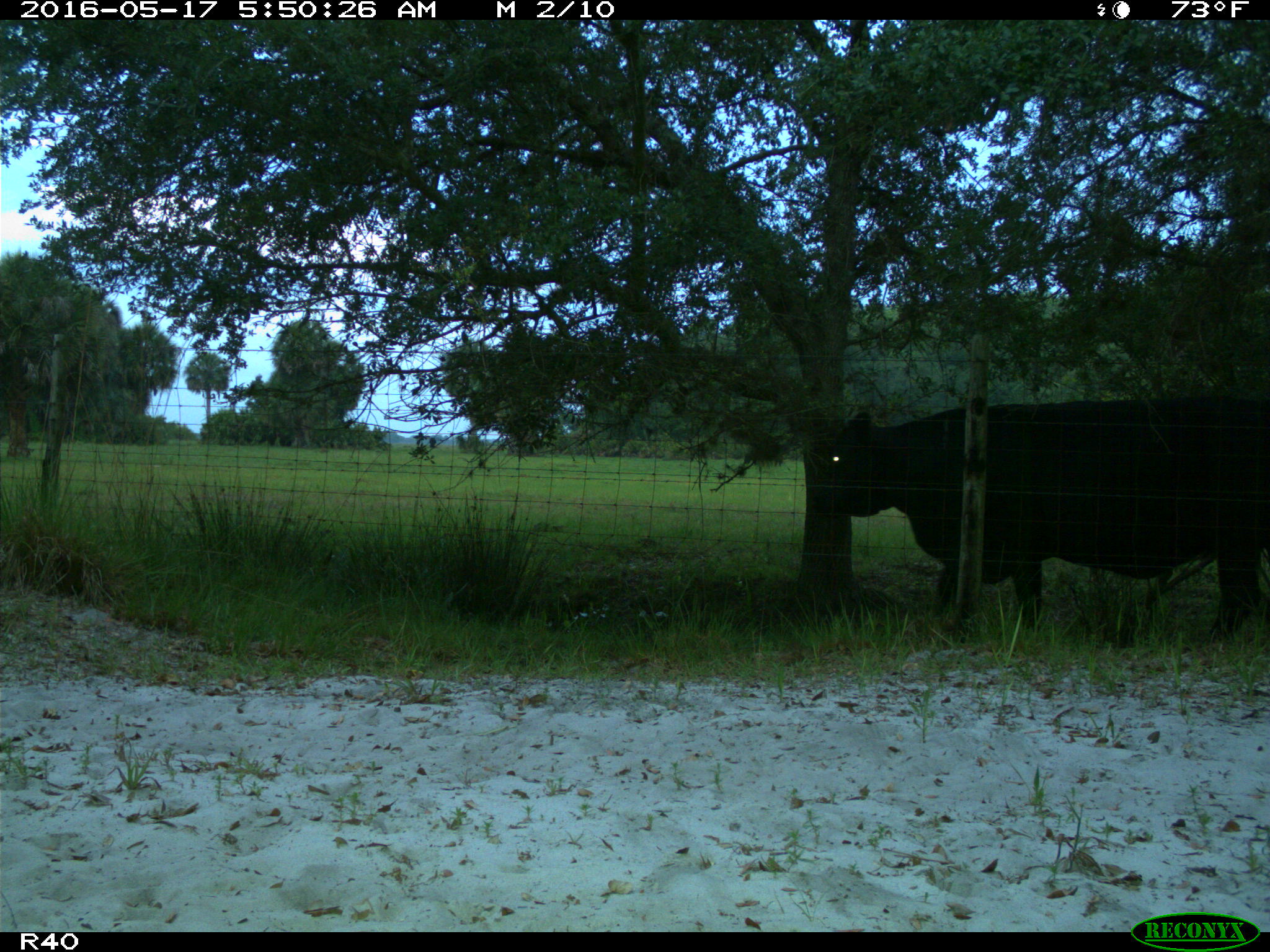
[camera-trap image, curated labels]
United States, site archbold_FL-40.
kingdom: Animalia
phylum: Chordata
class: Mammalia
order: Artiodactyla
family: Bovidae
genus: Bos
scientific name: Bos taurus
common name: domestic cow